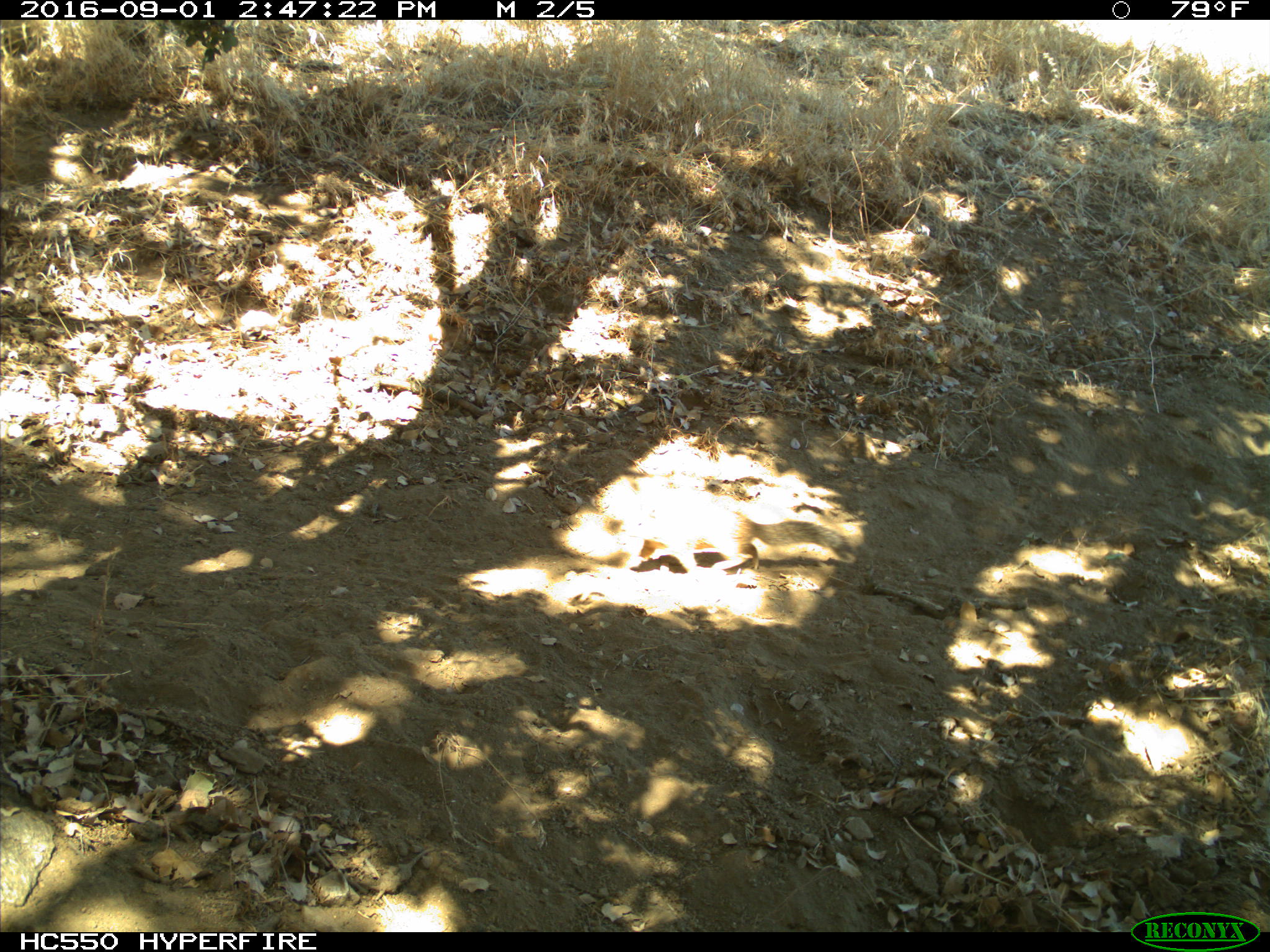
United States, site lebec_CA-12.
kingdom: Animalia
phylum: Chordata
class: Mammalia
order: Rodentia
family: Sciuridae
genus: Otospermophilus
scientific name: Otospermophilus beecheyi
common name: california ground squirrel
Otospermophilus beecheyi (california ground squirrel).